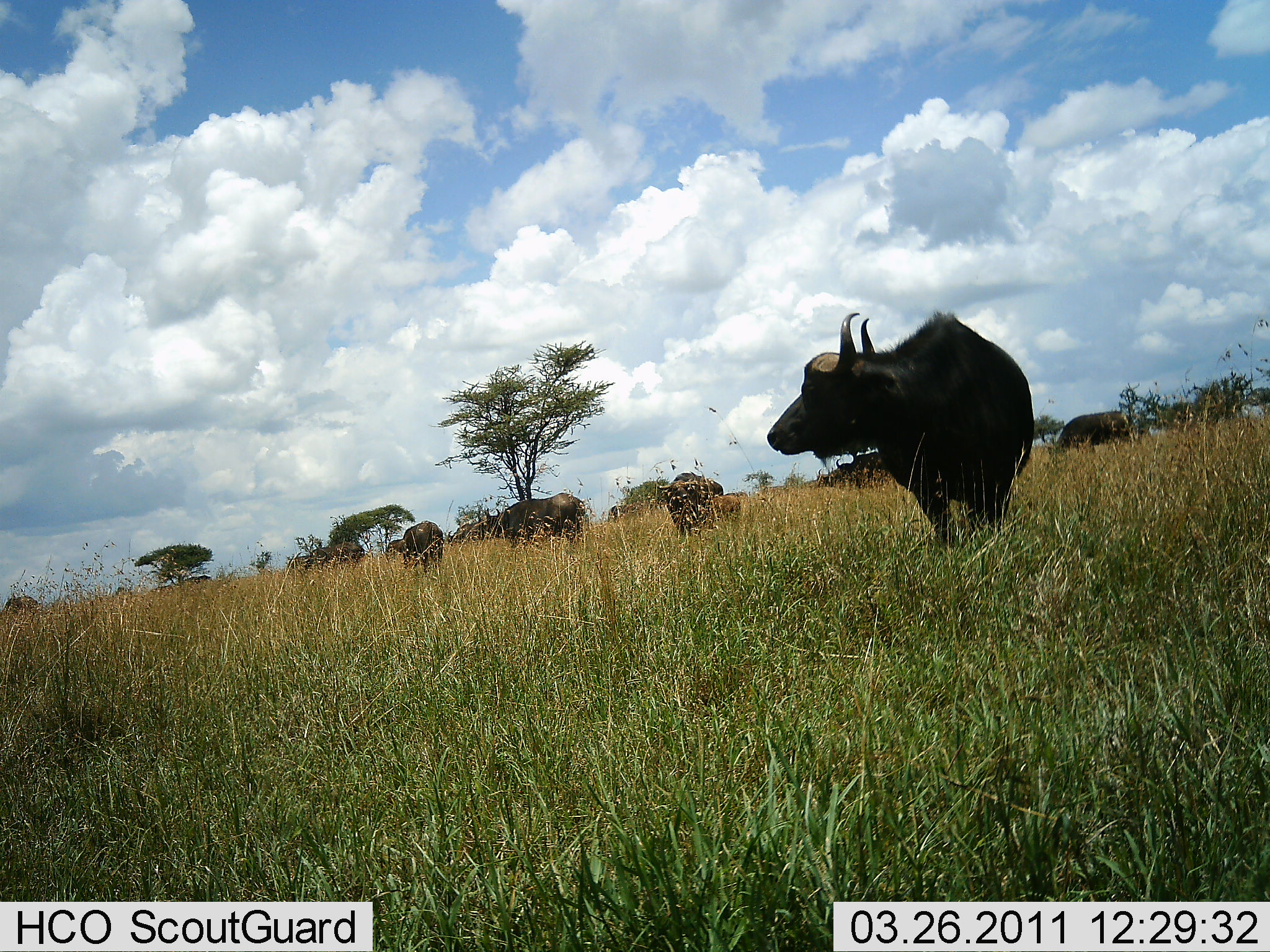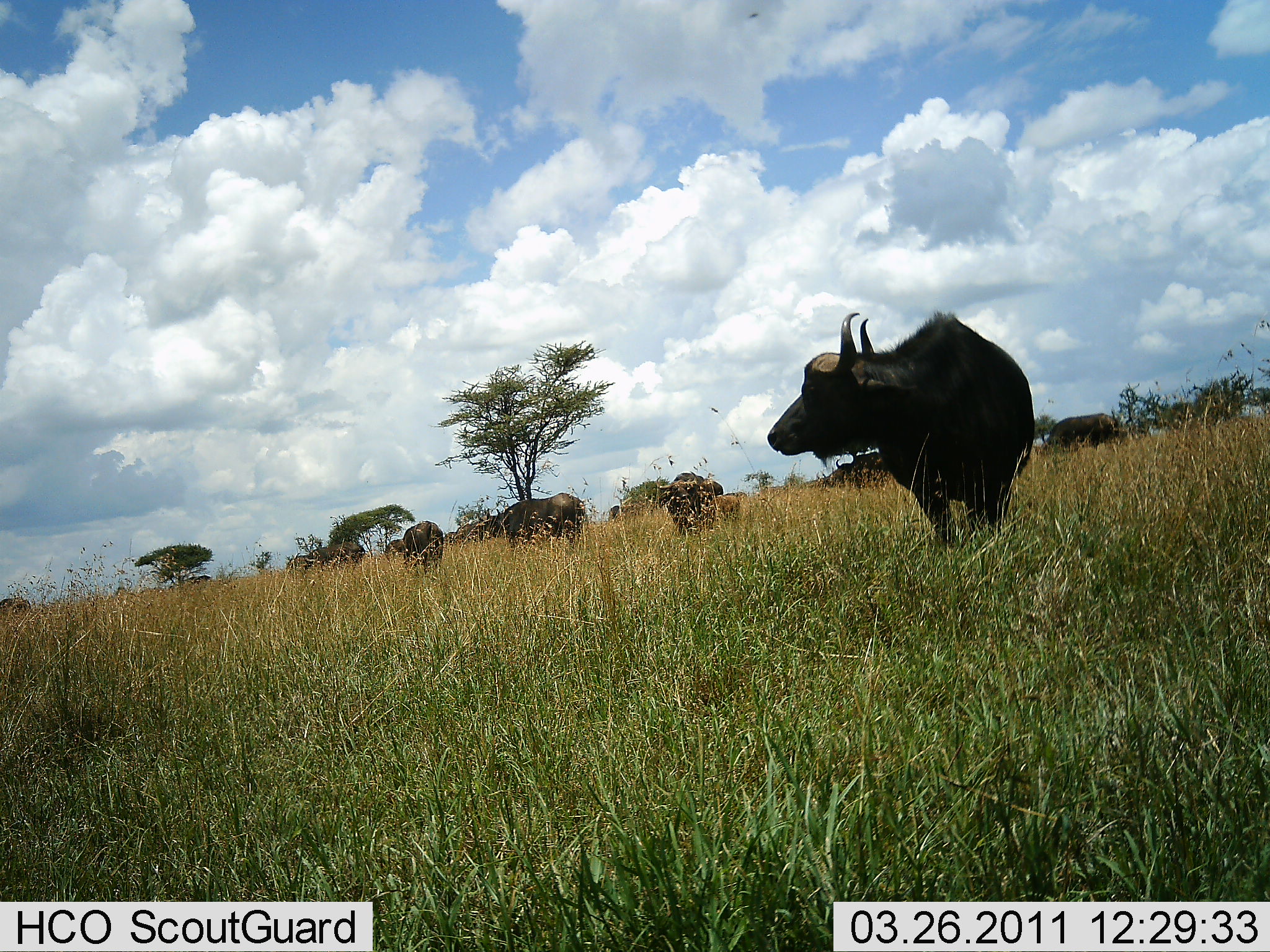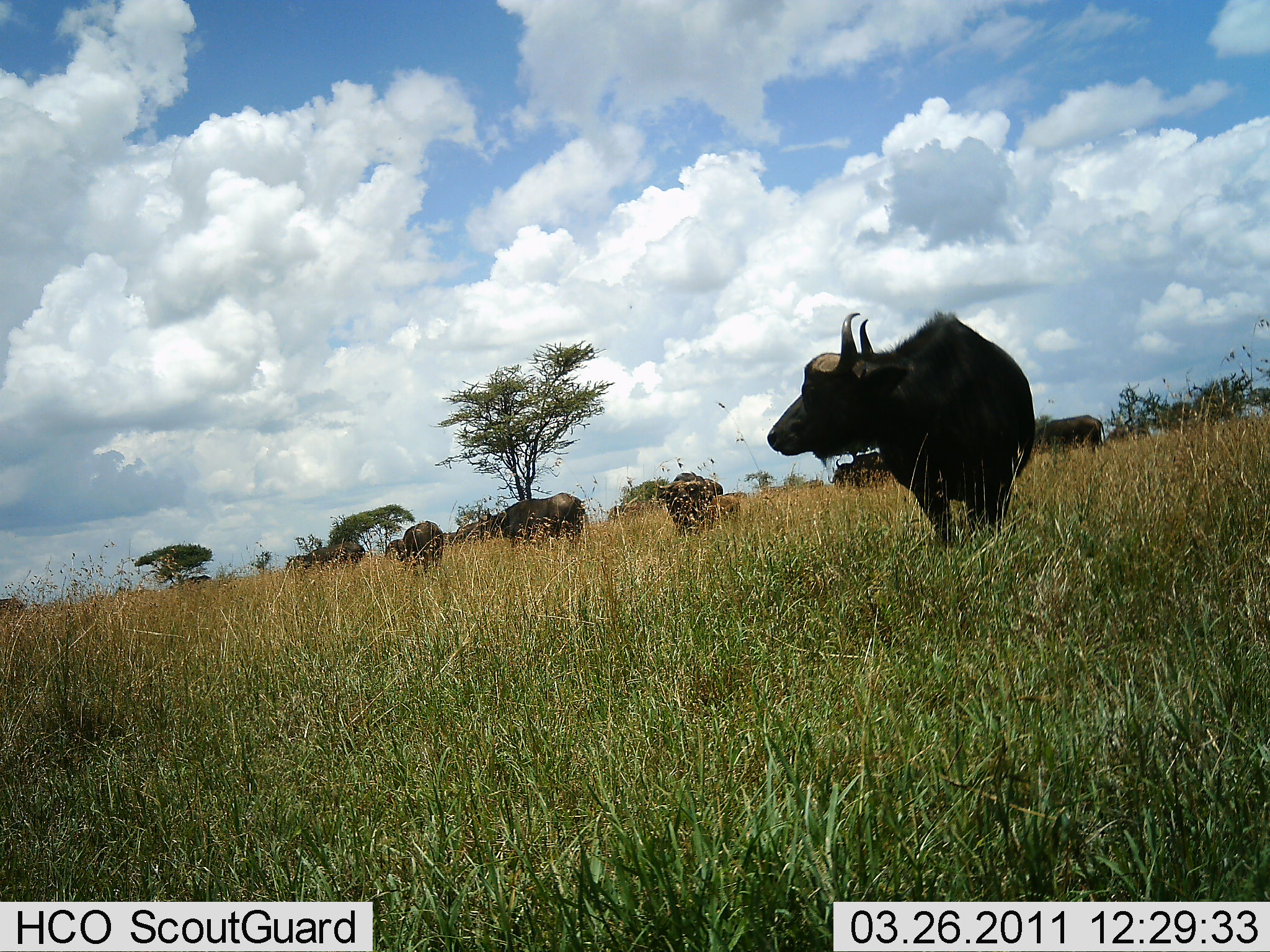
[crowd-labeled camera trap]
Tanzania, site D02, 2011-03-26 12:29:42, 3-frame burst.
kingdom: Animalia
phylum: Chordata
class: Mammalia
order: Artiodactyla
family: Bovidae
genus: Syncerus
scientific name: Syncerus caffer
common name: cape buffalo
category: buffalo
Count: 7.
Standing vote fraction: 85%.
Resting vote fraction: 0%.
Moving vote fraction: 54%.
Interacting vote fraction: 0%.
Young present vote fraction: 0%.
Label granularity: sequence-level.